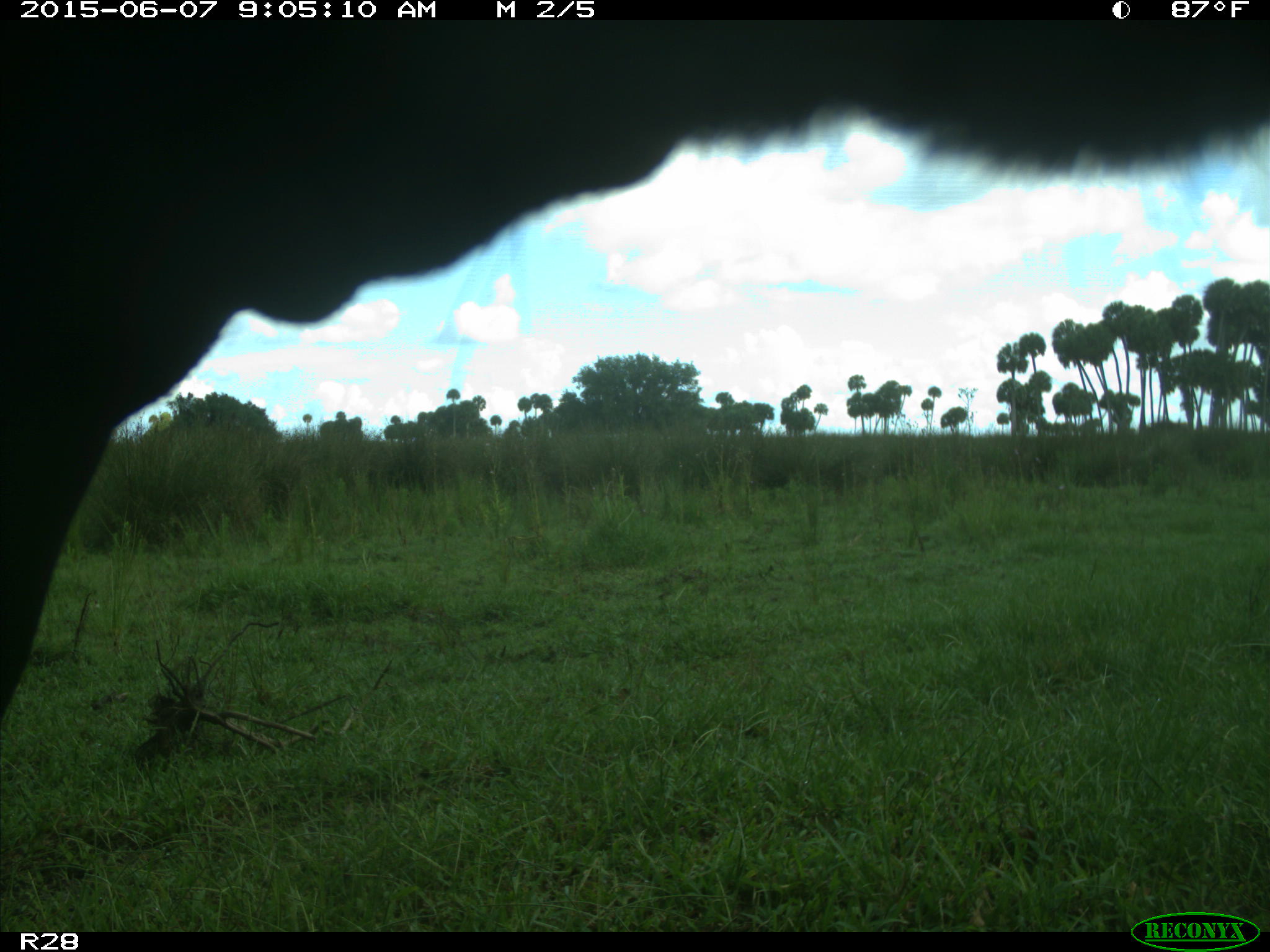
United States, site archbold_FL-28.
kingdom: Animalia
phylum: Chordata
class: Mammalia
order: Artiodactyla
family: Bovidae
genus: Bos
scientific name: Bos taurus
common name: domestic cow